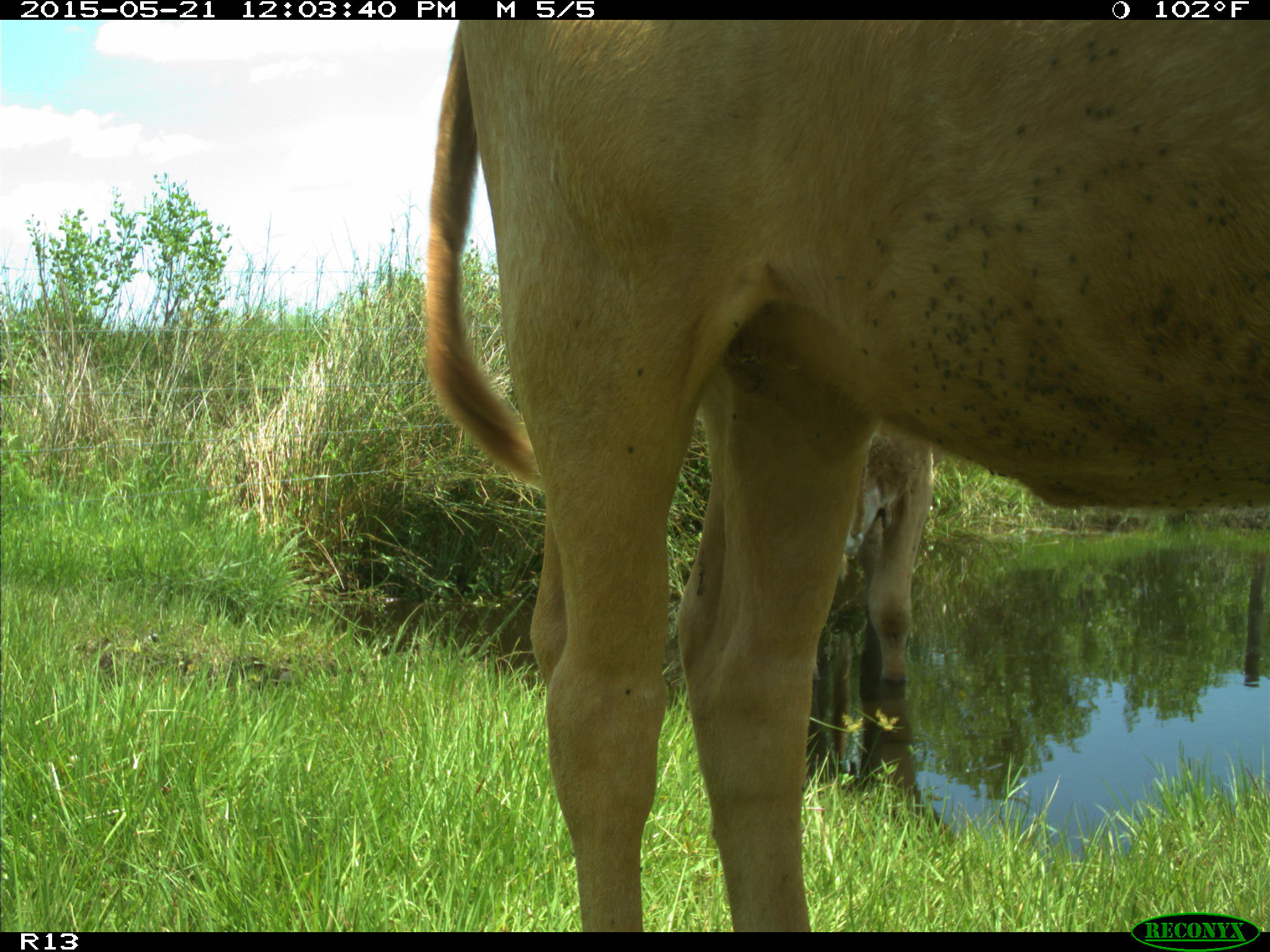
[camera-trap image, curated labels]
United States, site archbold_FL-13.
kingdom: Animalia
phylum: Chordata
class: Mammalia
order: Artiodactyla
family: Bovidae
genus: Bos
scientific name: Bos taurus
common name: domestic cow